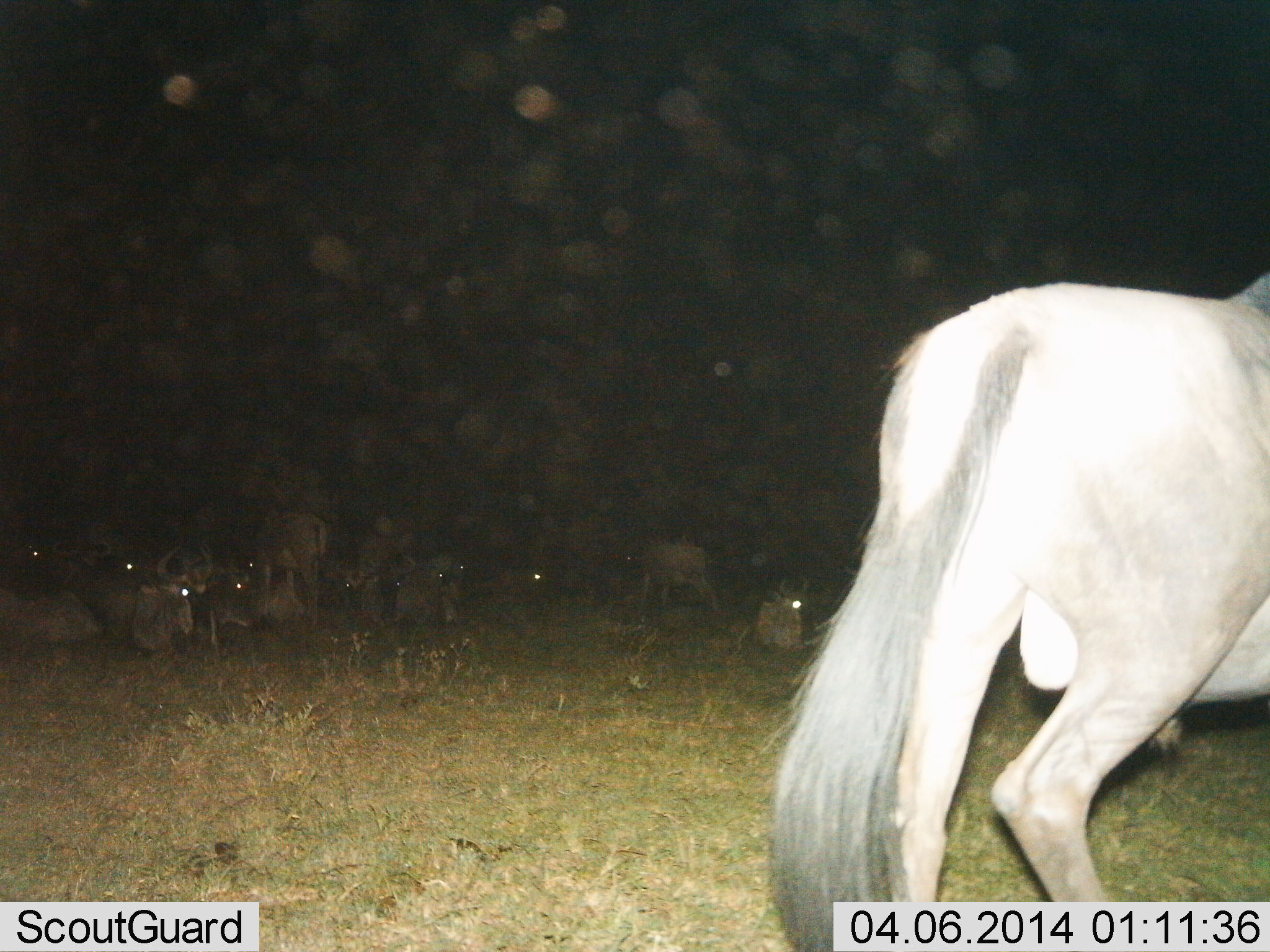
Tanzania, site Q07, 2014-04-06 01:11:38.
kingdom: Animalia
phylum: Chordata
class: Mammalia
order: Artiodactyla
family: Bovidae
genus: Connochaetes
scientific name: Connochaetes taurinus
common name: blue wildebeest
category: wildebeest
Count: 11-50.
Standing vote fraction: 51%.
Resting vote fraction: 86%.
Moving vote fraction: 35%.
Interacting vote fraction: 2%.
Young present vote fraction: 0%.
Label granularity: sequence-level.